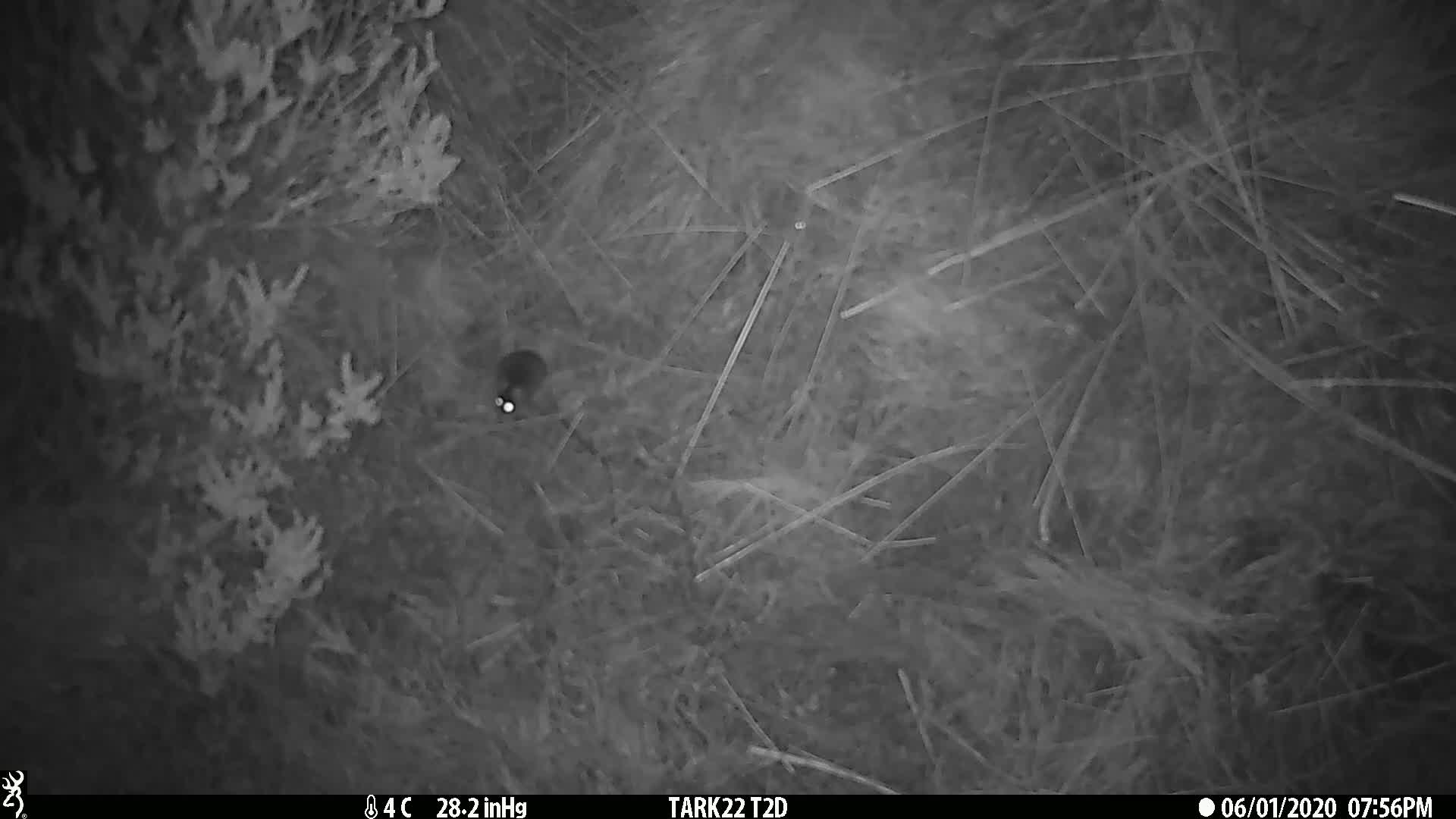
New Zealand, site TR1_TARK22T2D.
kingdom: Animalia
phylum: Chordata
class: Mammalia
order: Rodentia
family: Muridae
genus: Mus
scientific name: Mus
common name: mouse